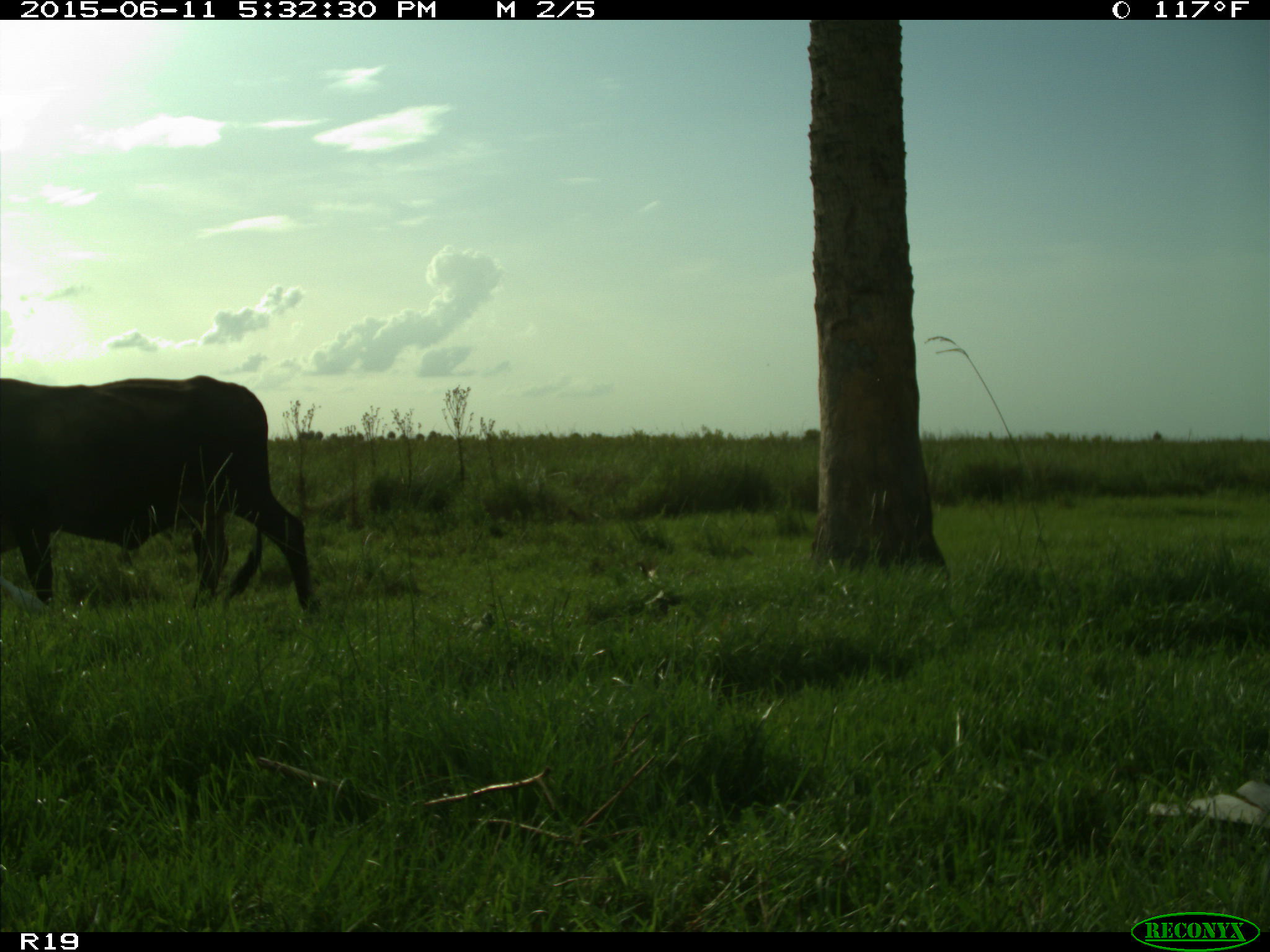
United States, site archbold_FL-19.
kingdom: Animalia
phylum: Chordata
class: Mammalia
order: Artiodactyla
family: Bovidae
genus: Bos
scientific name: Bos taurus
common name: domestic cow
Bos taurus (domestic cow).